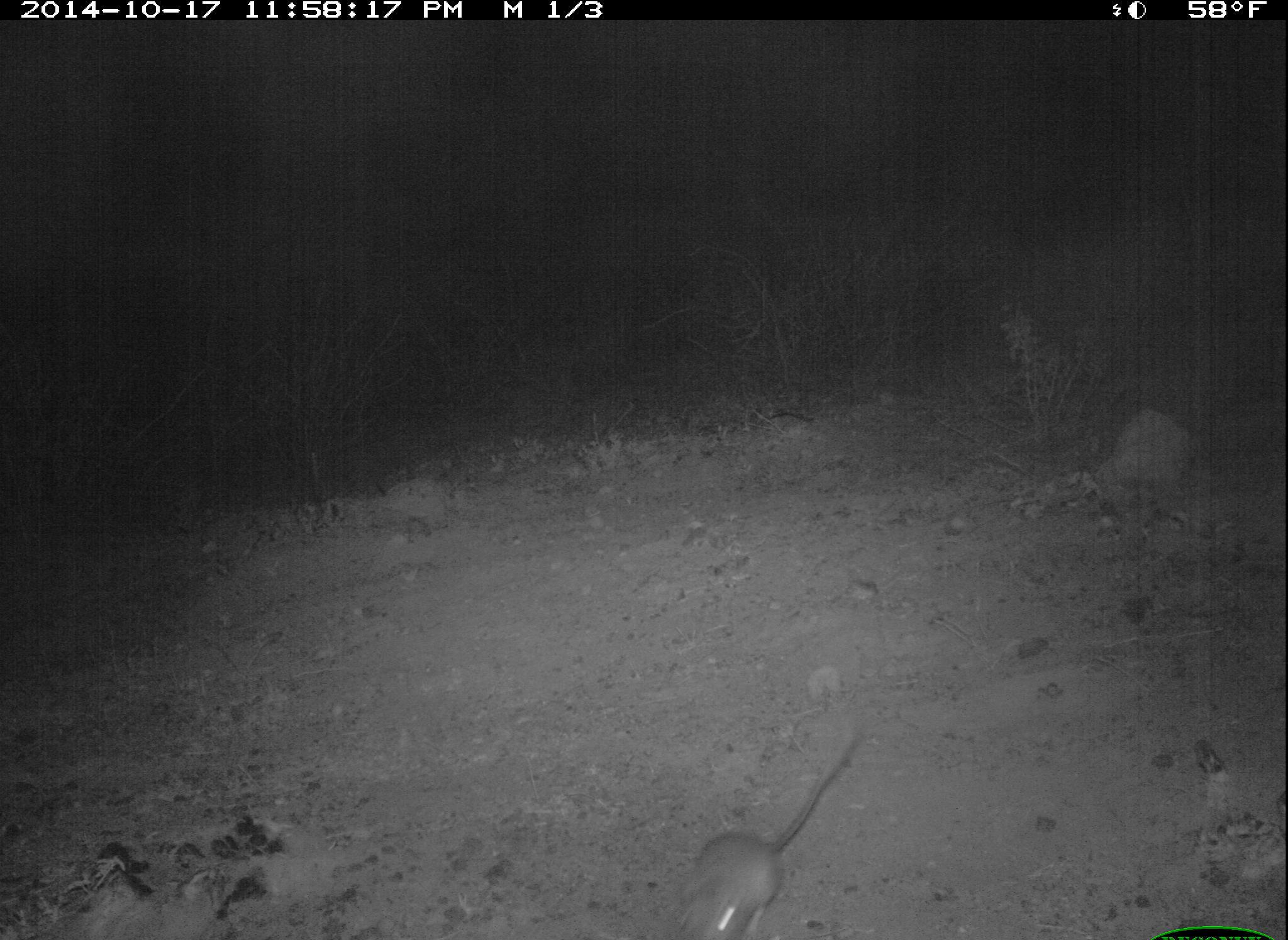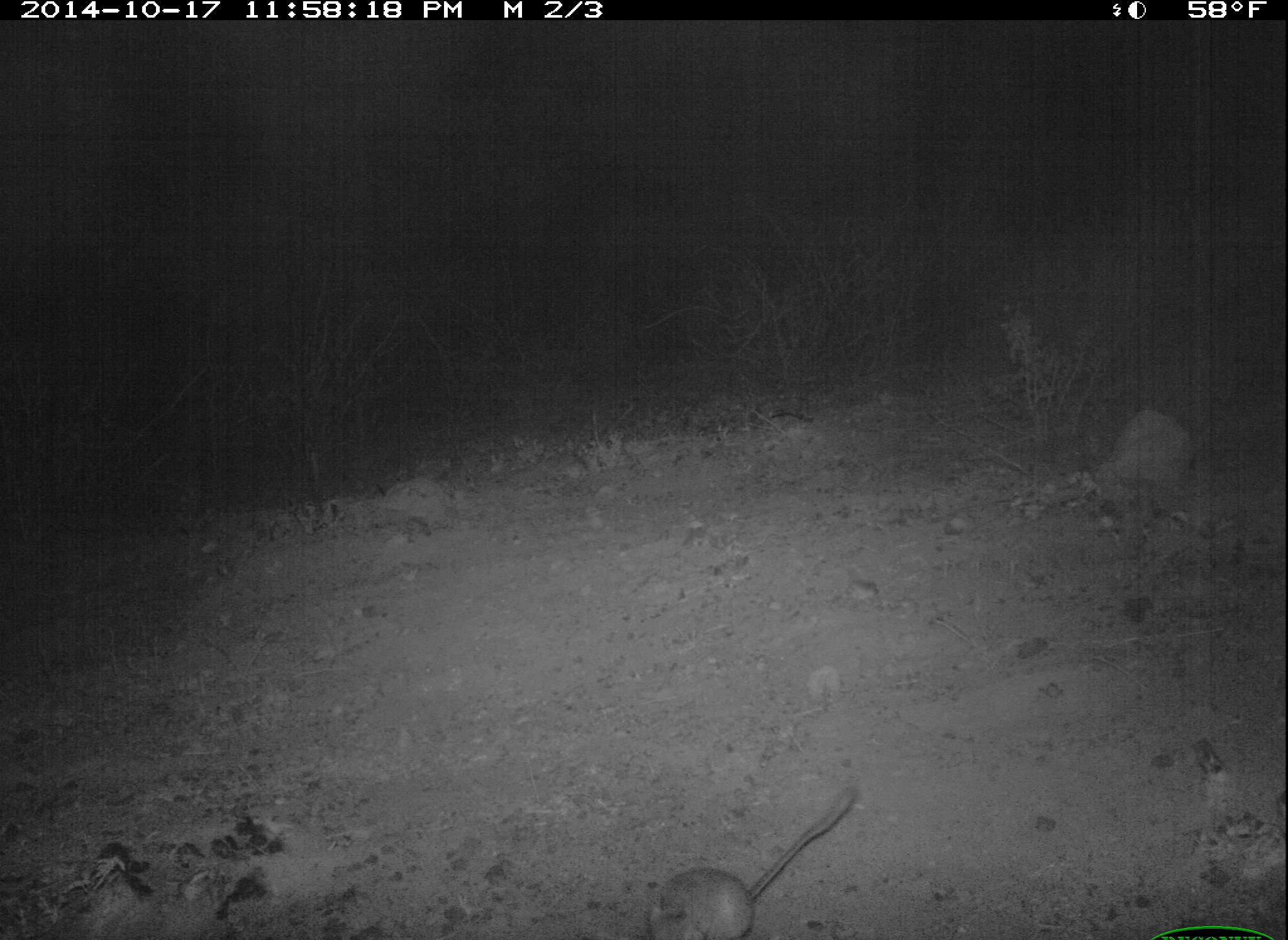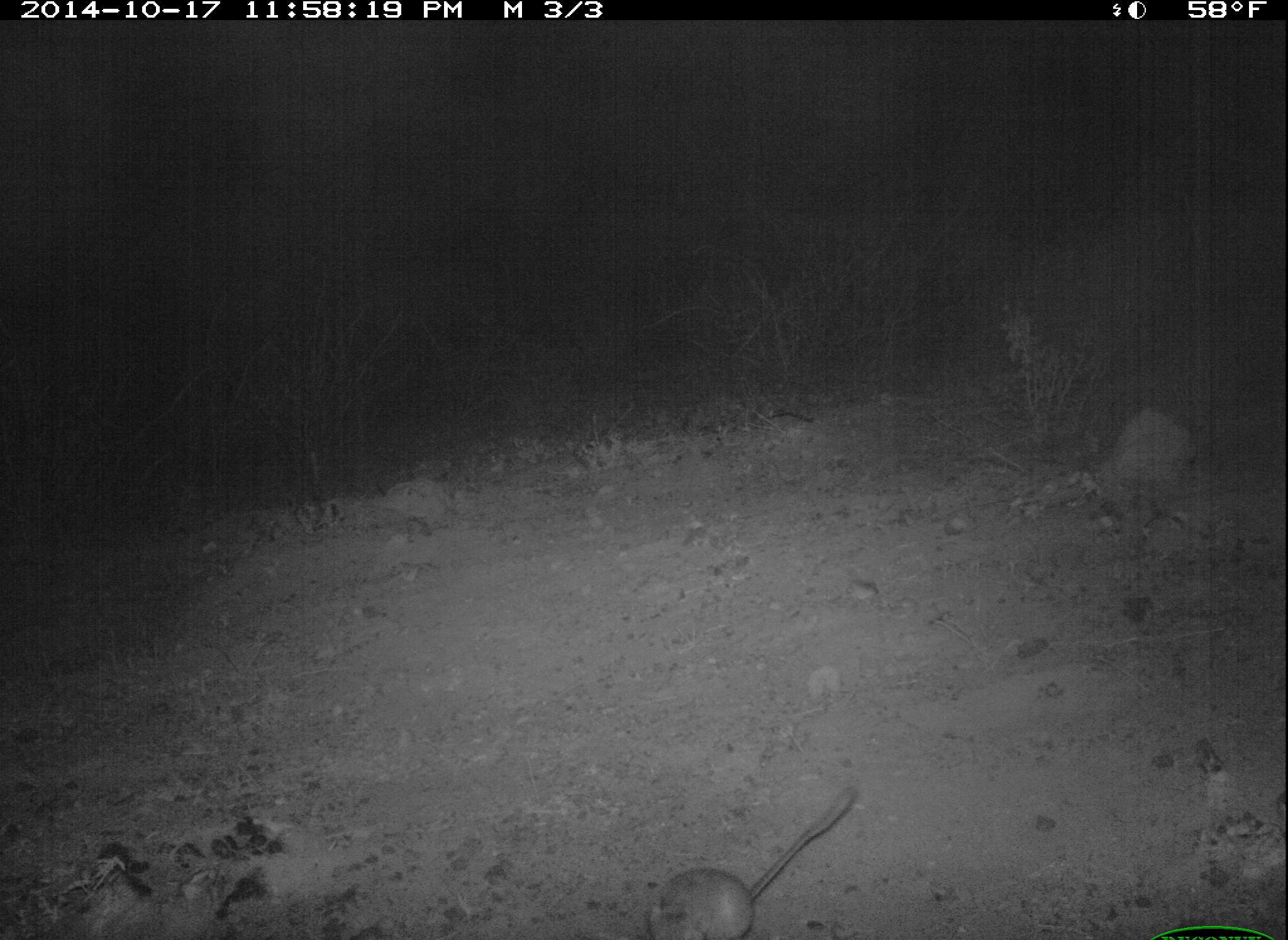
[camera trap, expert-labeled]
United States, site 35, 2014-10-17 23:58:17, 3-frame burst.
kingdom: Animalia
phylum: Chordata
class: Mammalia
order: Rodentia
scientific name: Rodentia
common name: rodent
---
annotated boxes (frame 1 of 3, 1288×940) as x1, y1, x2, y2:
rodent: 676, 723, 859, 940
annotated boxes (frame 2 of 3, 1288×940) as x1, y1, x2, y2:
rodent: 645, 783, 858, 940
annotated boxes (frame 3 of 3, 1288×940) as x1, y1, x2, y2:
rodent: 647, 785, 857, 940